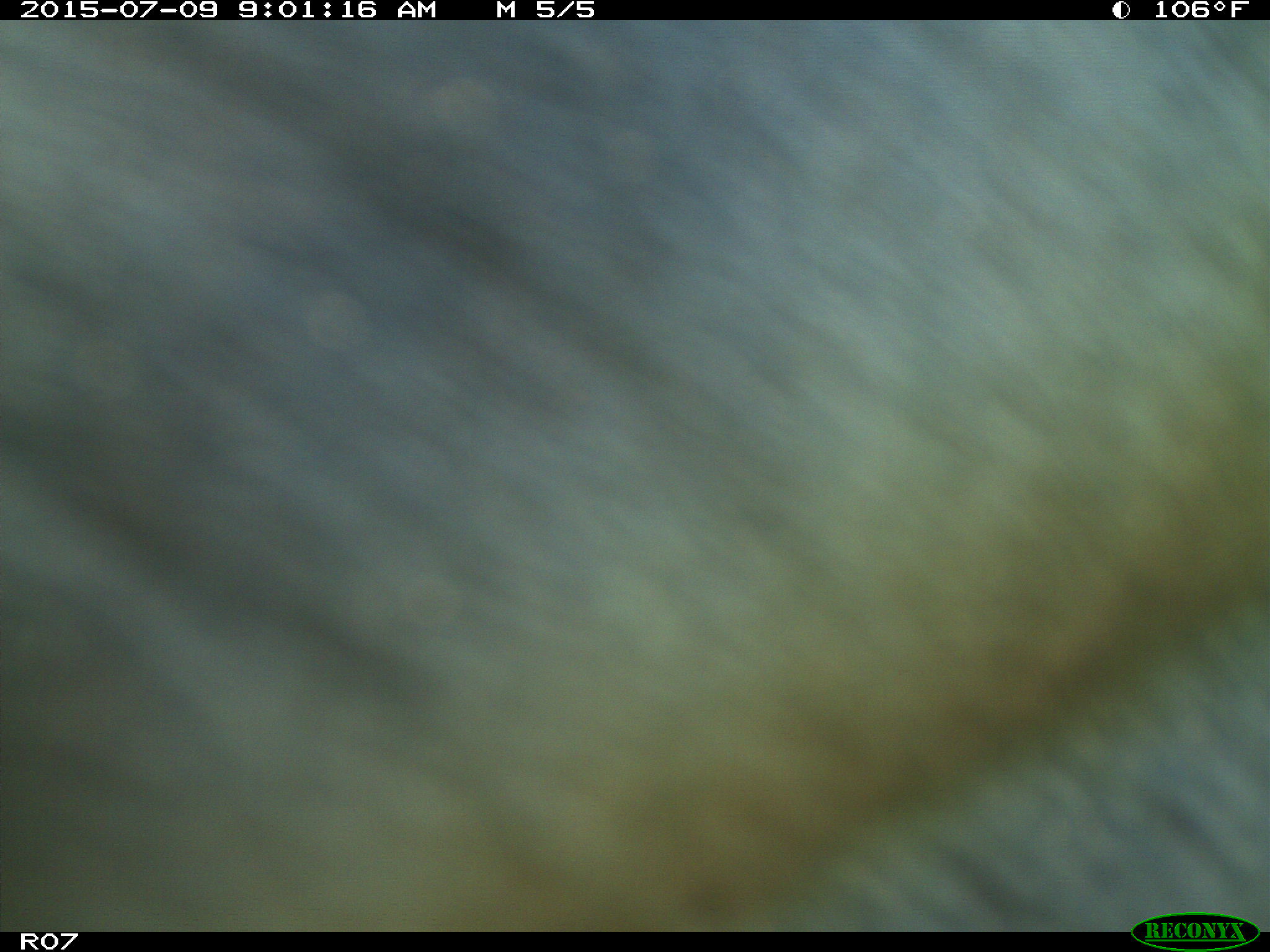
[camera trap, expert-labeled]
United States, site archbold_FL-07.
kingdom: Animalia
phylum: Chordata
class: Mammalia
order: Artiodactyla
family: Bovidae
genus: Bos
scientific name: Bos taurus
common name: domestic cow